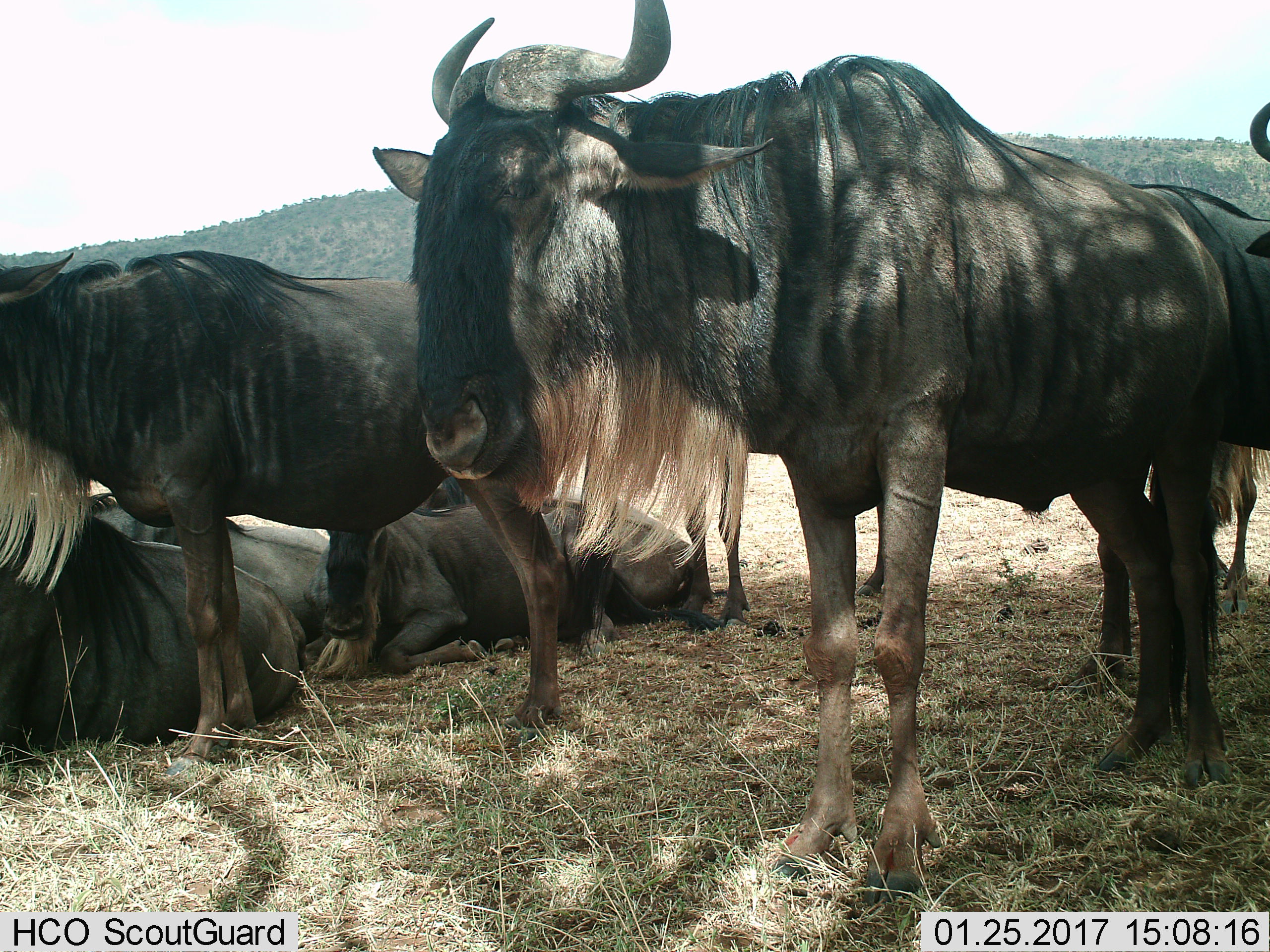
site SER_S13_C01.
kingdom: Animalia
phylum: Chordata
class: Mammalia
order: Artiodactyla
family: Bovidae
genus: Connochaetes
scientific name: Connochaetes taurinus taurinus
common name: blue wildebeest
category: wildebeestblue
Wildebeestblue (blue wildebeest) (Connochaetes taurinus taurinus), count 7. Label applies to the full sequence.